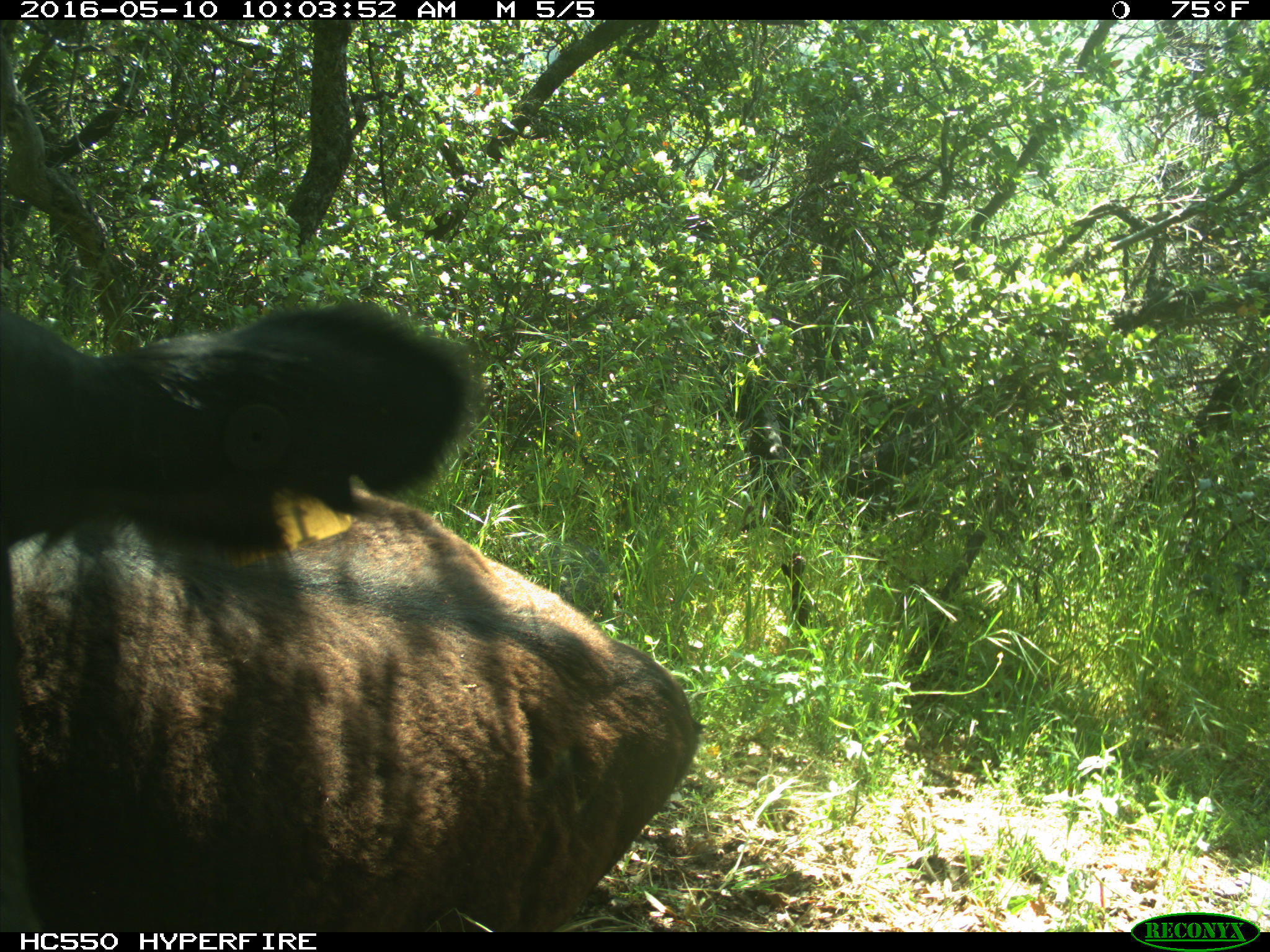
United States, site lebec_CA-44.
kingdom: Animalia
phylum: Chordata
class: Mammalia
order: Artiodactyla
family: Bovidae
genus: Bos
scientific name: Bos taurus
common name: domestic cow